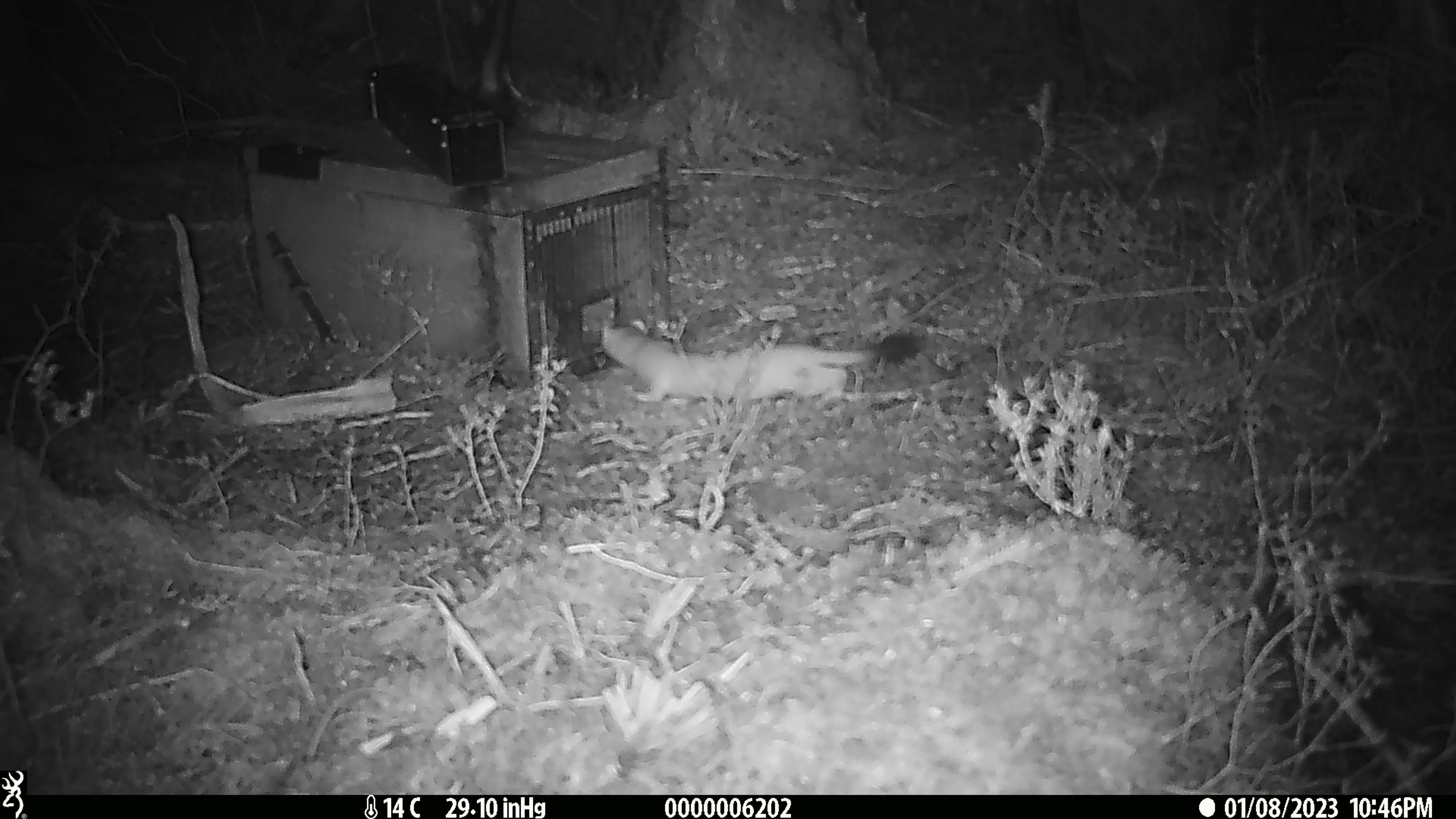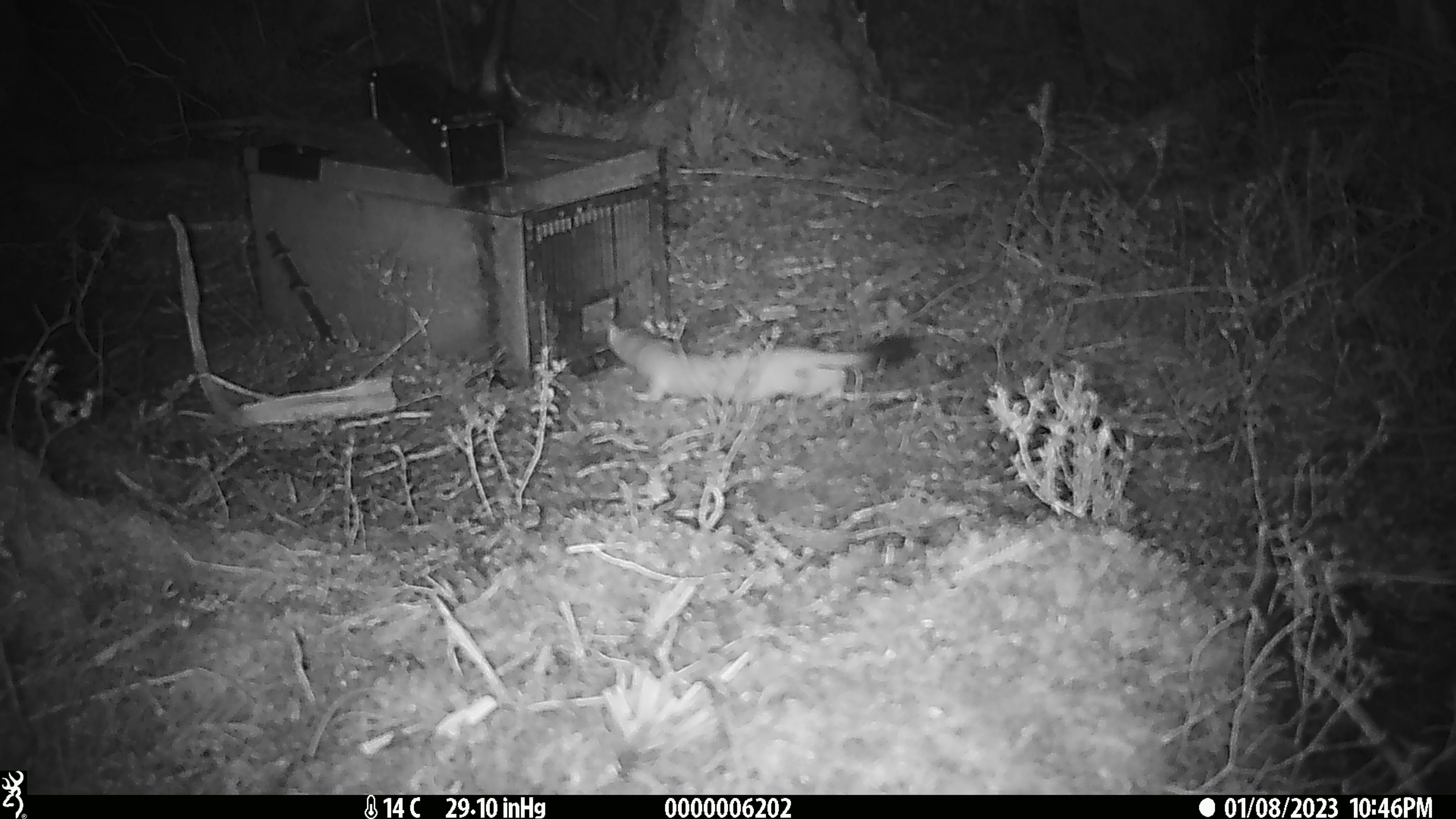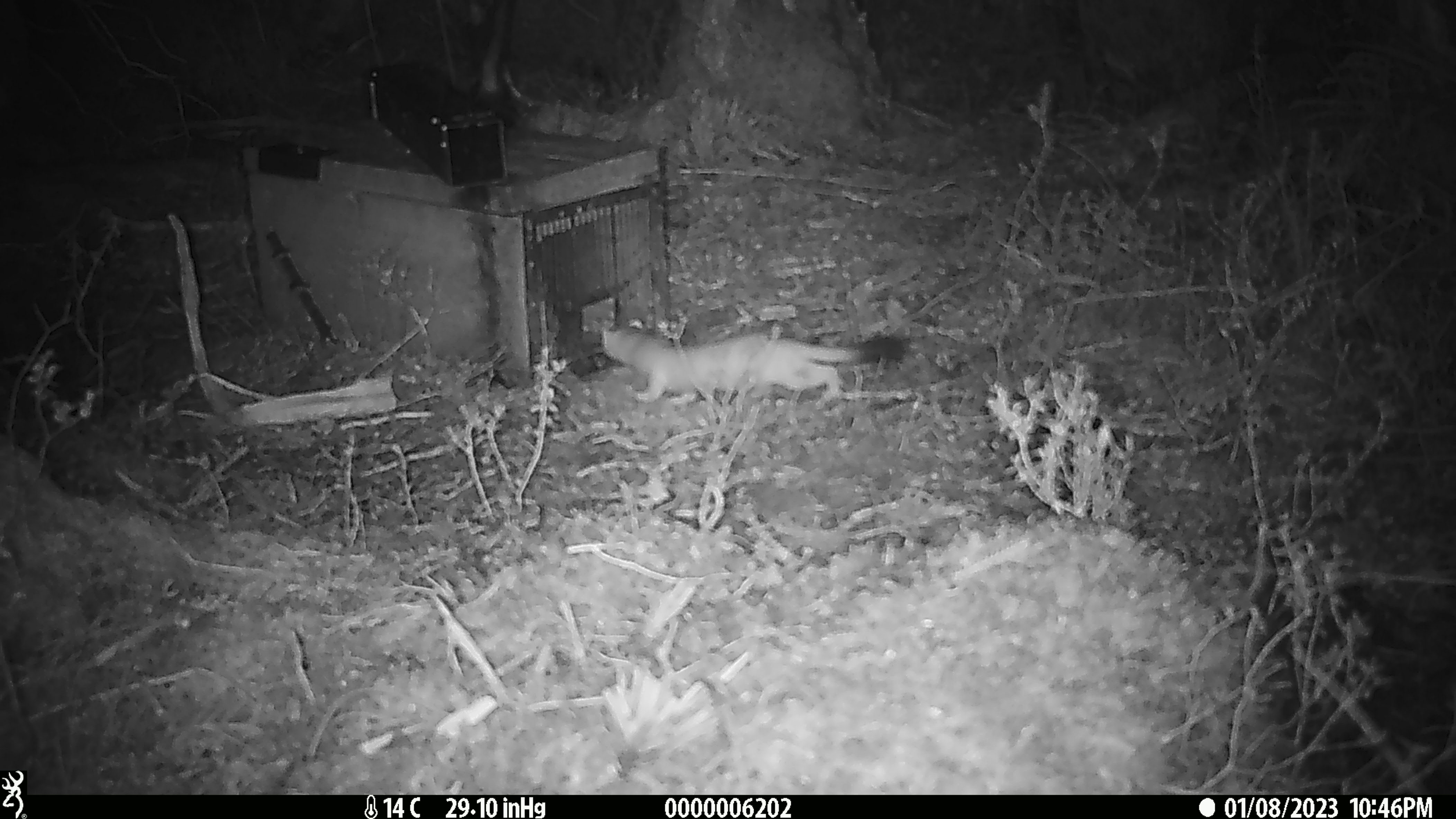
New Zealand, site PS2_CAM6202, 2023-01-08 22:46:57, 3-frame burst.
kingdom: Animalia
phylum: Chordata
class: Mammalia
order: Carnivora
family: Mustelidae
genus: Mustela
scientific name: Mustela erminea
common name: stoat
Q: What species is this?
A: Stoat (Mustela erminea).